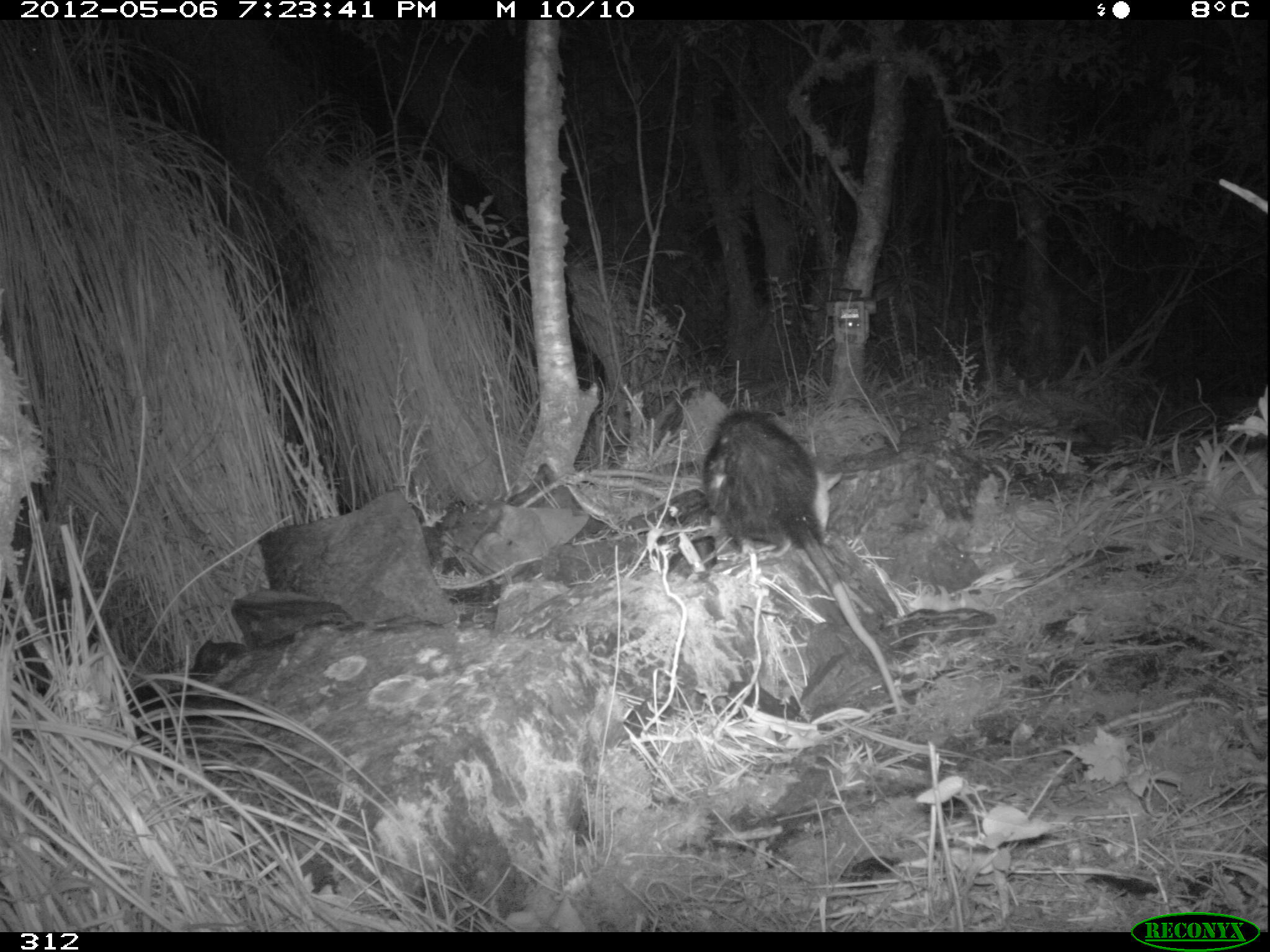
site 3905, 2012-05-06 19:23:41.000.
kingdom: Animalia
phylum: Chordata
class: Mammalia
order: Didelphimorphia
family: Didelphidae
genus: Didelphis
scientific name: Didelphis pernigra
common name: andean white-eared opossum